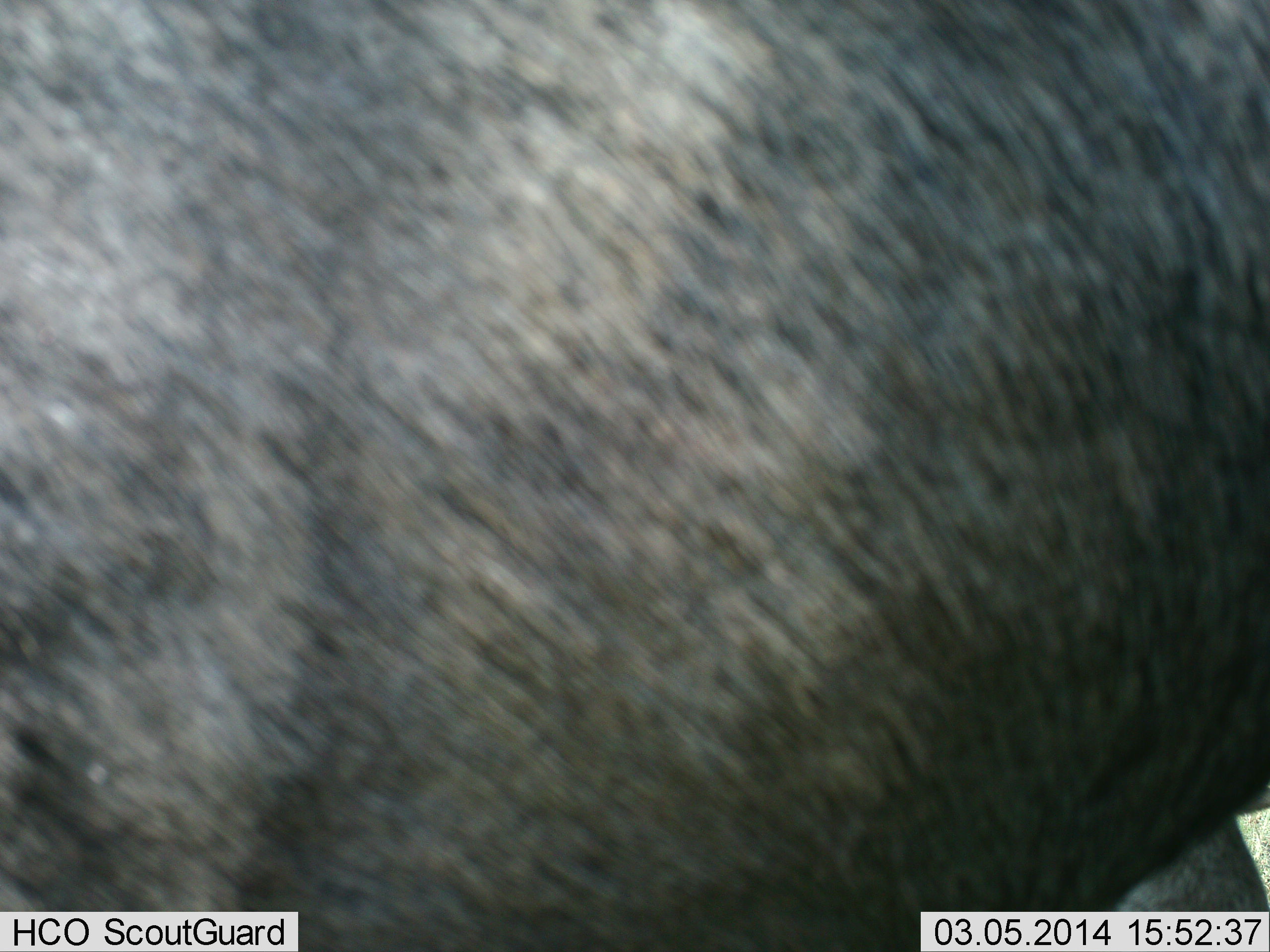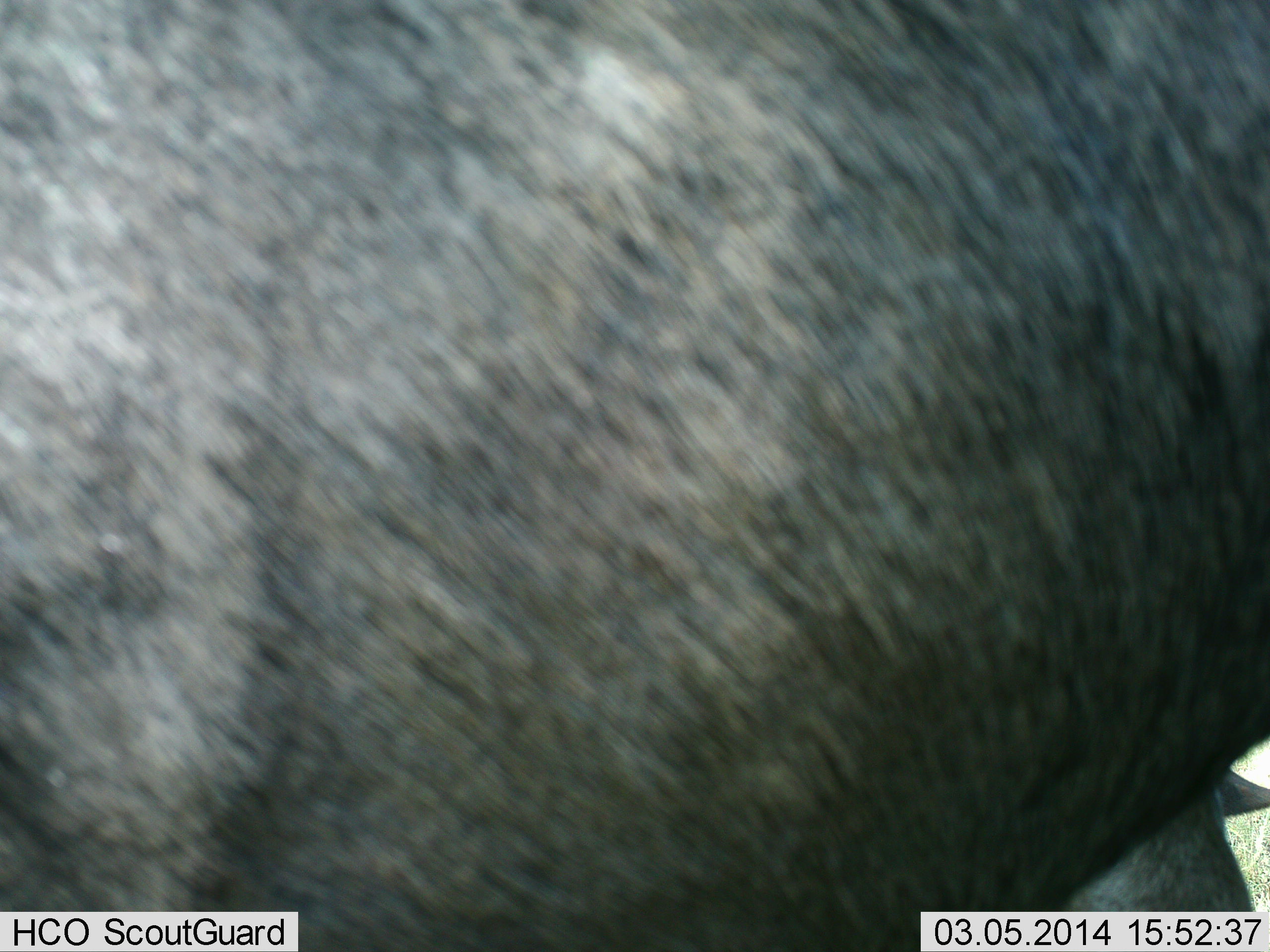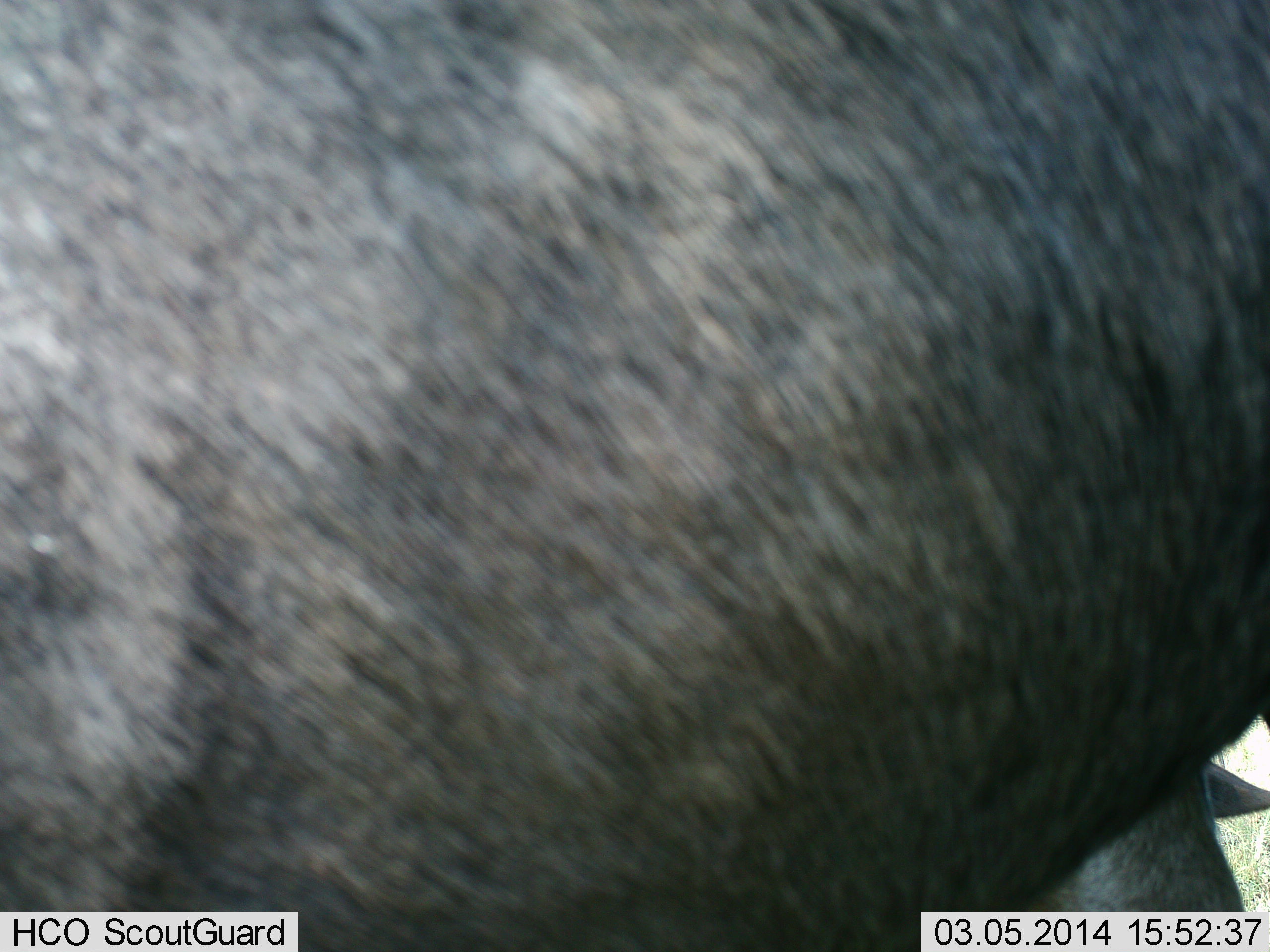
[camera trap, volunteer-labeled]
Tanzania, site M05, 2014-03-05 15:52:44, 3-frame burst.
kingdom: Animalia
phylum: Chordata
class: Mammalia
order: Artiodactyla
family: Bovidae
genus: Connochaetes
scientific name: Connochaetes taurinus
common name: blue wildebeest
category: wildebeest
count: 2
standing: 100%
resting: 40%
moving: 0%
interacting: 0%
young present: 0%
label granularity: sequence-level